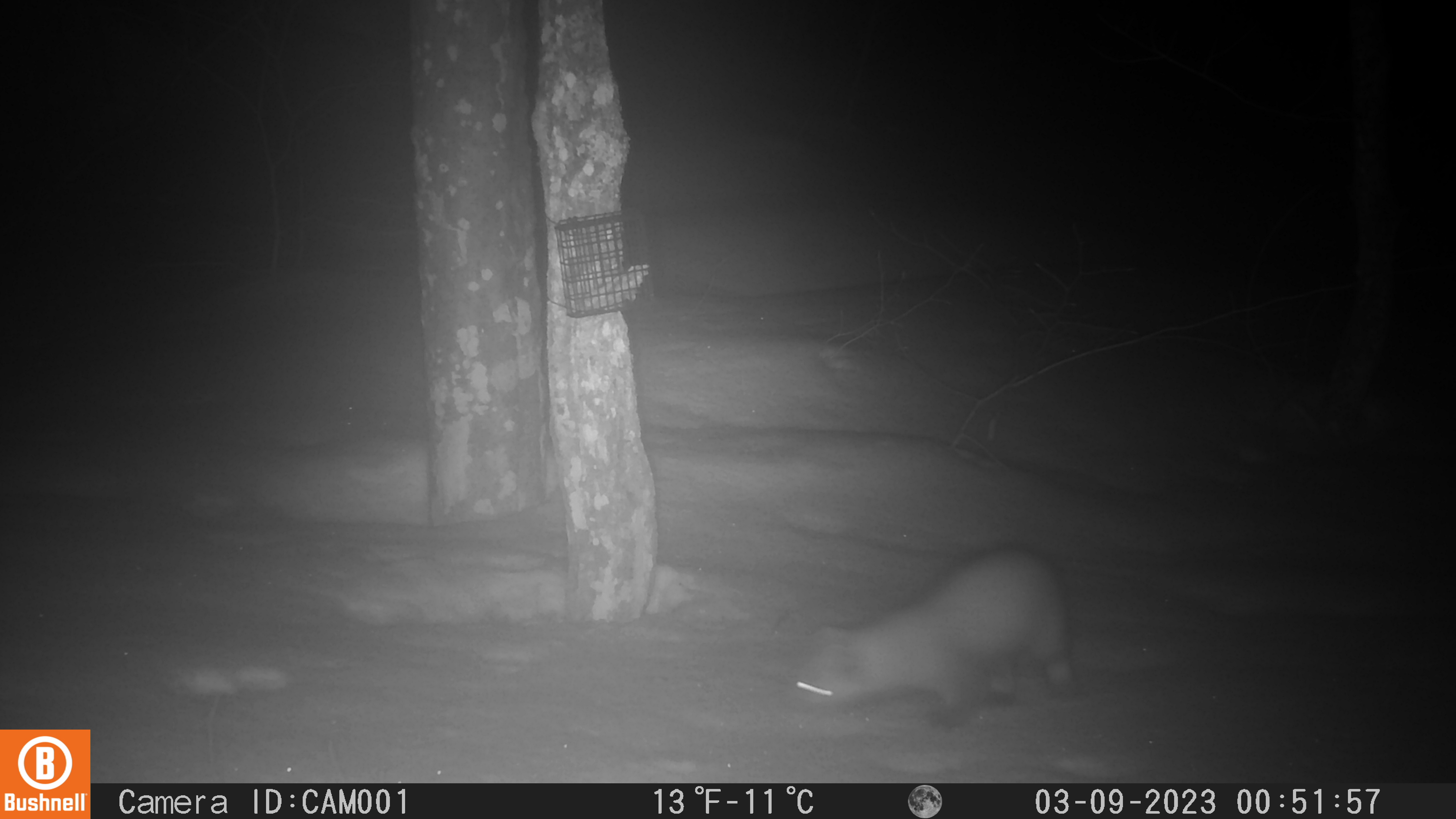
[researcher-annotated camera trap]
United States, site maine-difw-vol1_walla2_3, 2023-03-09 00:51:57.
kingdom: Animalia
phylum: Chordata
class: Mammalia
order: Carnivora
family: Mustelidae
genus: Martes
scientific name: Martes americana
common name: american marten